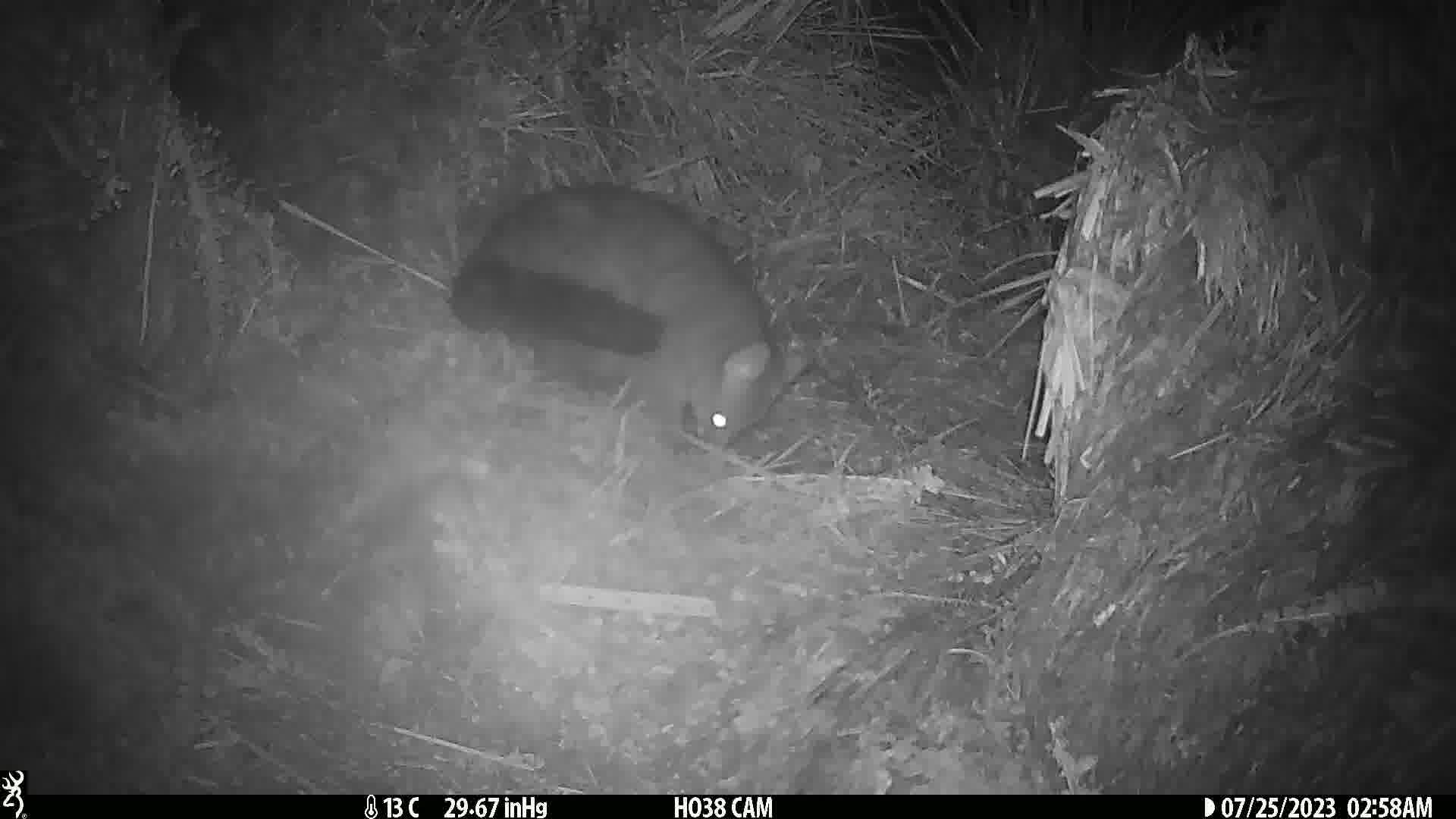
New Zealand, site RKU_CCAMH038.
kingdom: Animalia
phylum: Chordata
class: Mammalia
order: Diprotodontia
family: Phalangeridae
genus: Trichosurus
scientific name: Trichosurus vulpecula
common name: common brushtail possum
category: possum